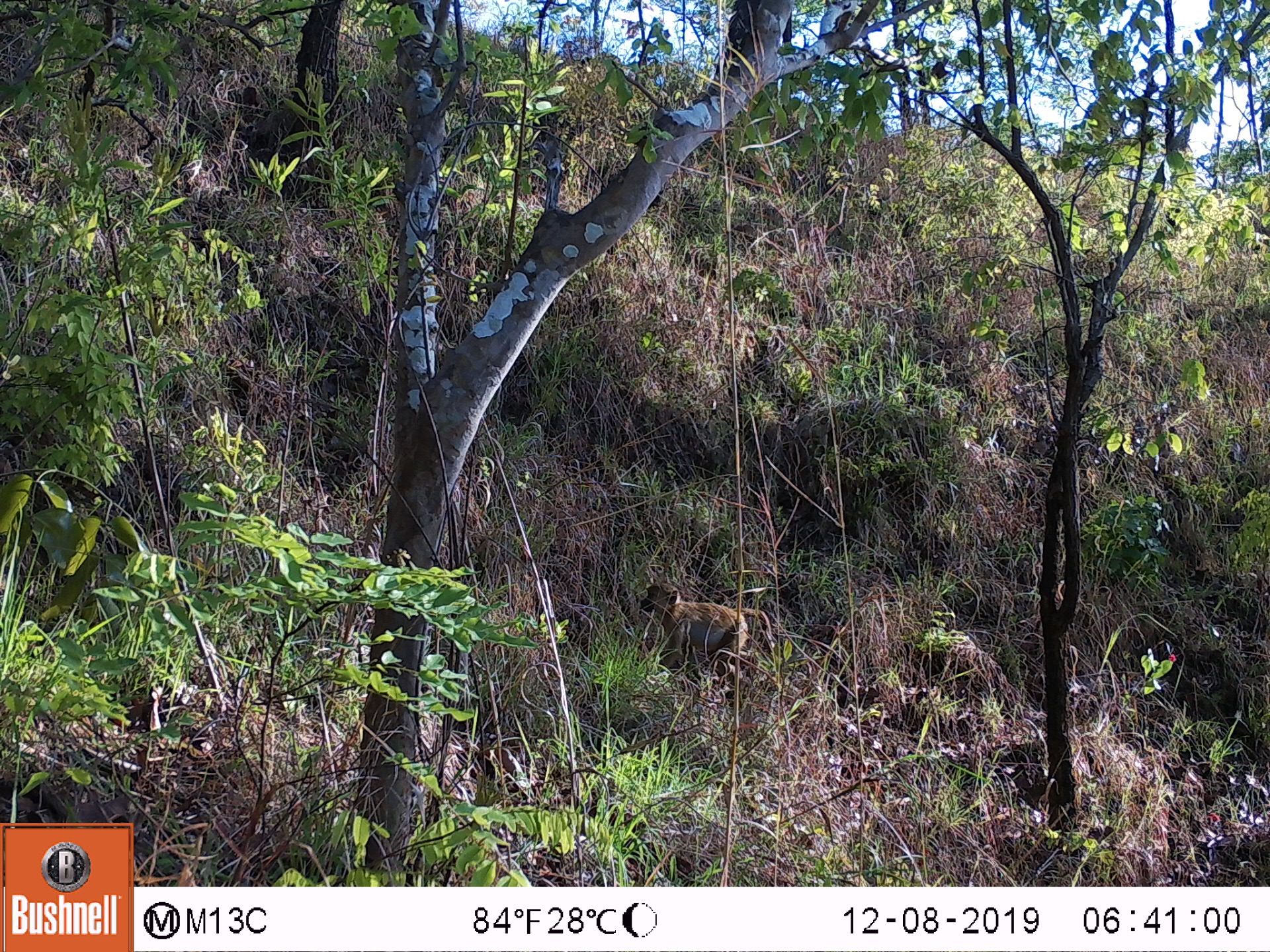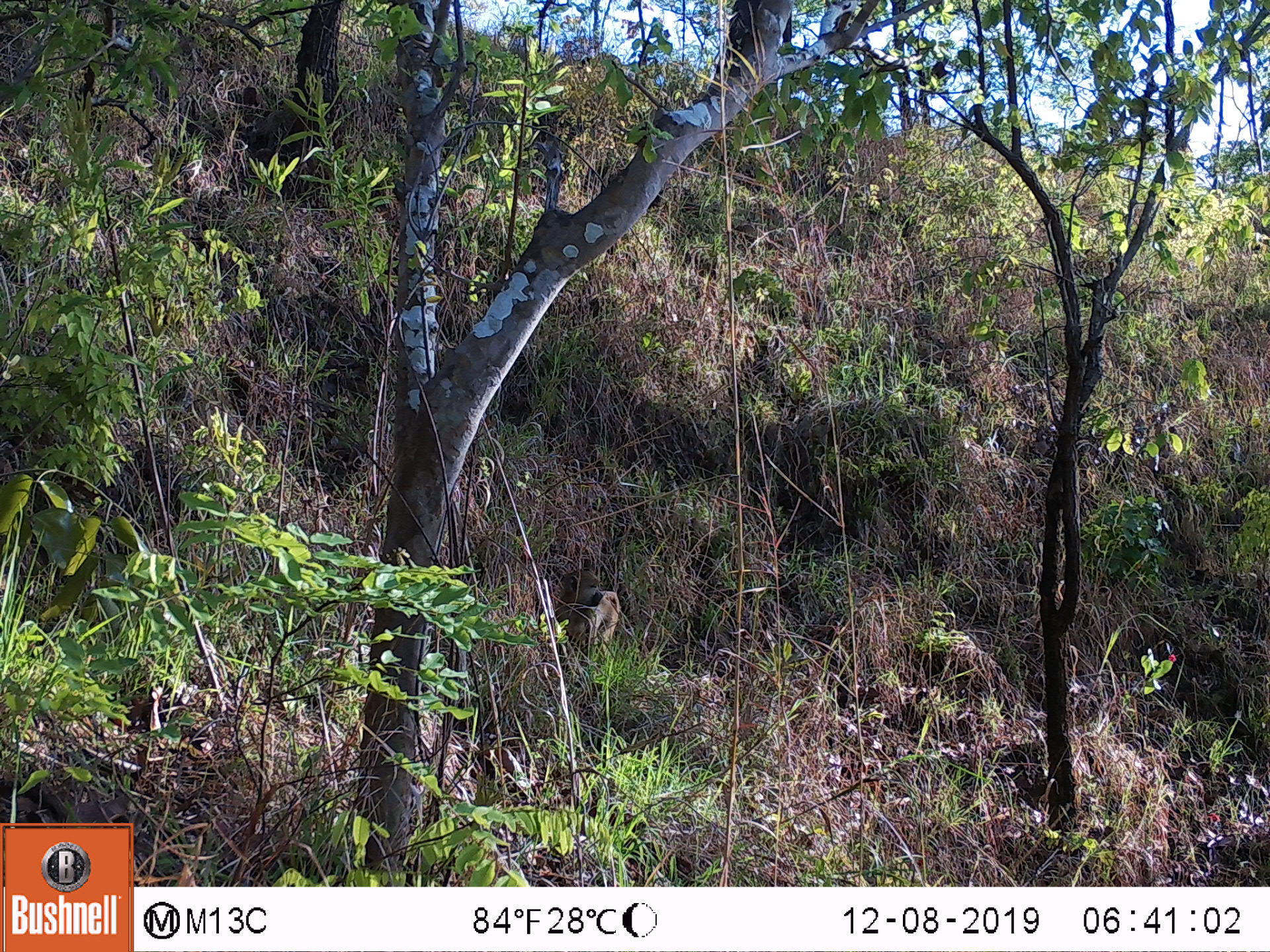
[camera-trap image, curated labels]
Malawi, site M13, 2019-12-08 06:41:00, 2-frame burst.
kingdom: Animalia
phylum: Chordata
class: Mammalia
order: Primates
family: Cercopithecidae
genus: Papio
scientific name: Papio cynocephalus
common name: yellow baboon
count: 1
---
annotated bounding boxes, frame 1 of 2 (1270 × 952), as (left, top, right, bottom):
yellow baboon: (634, 577, 777, 680)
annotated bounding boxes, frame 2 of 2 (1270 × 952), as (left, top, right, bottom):
yellow baboon: (546, 567, 631, 666)